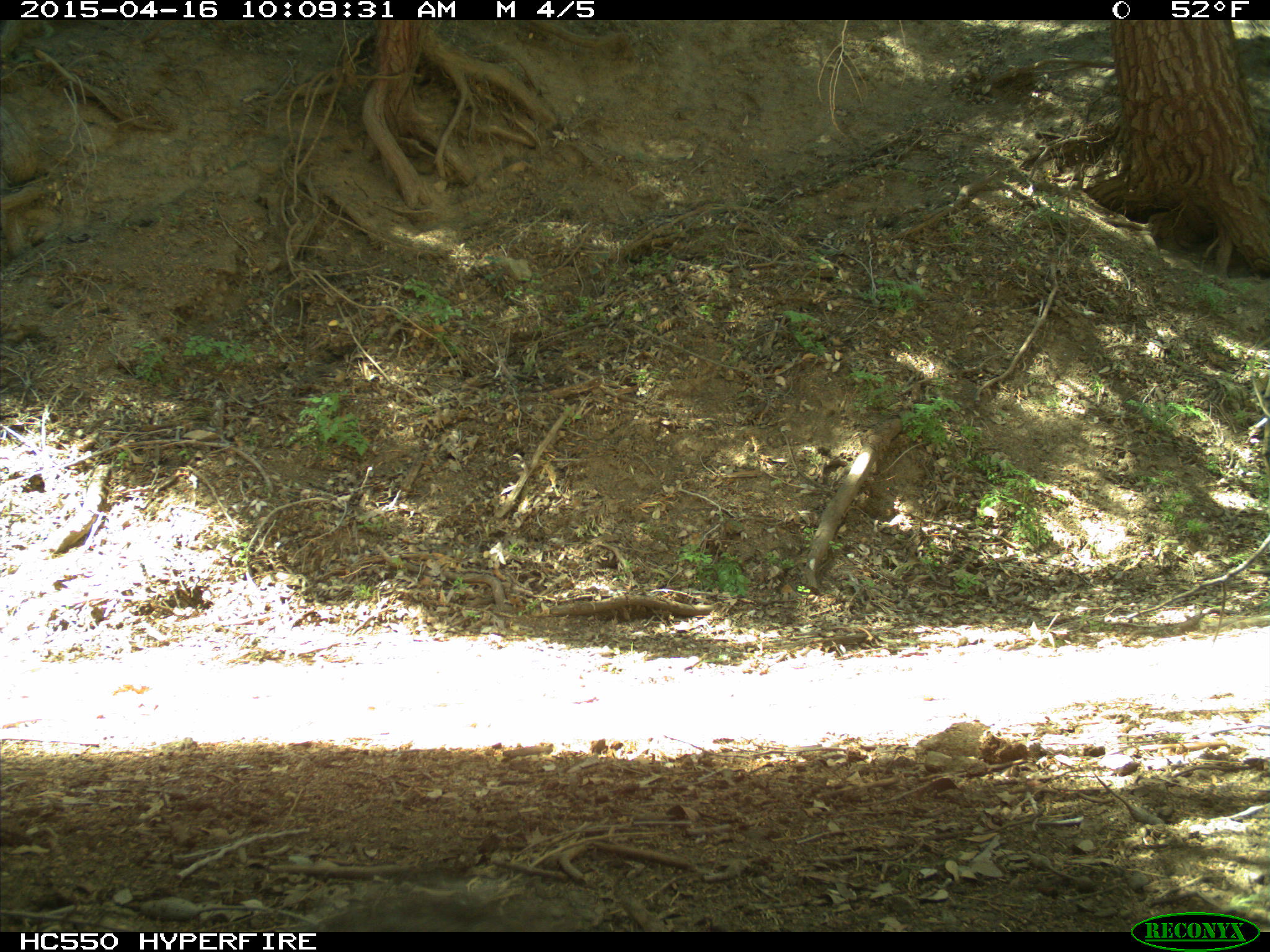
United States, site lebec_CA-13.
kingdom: Animalia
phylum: Chordata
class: Mammalia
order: Rodentia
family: Sciuridae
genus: Sciurus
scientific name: Sciurus carolinensis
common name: eastern gray squirrel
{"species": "Sciurus carolinensis (eastern gray squirrel)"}